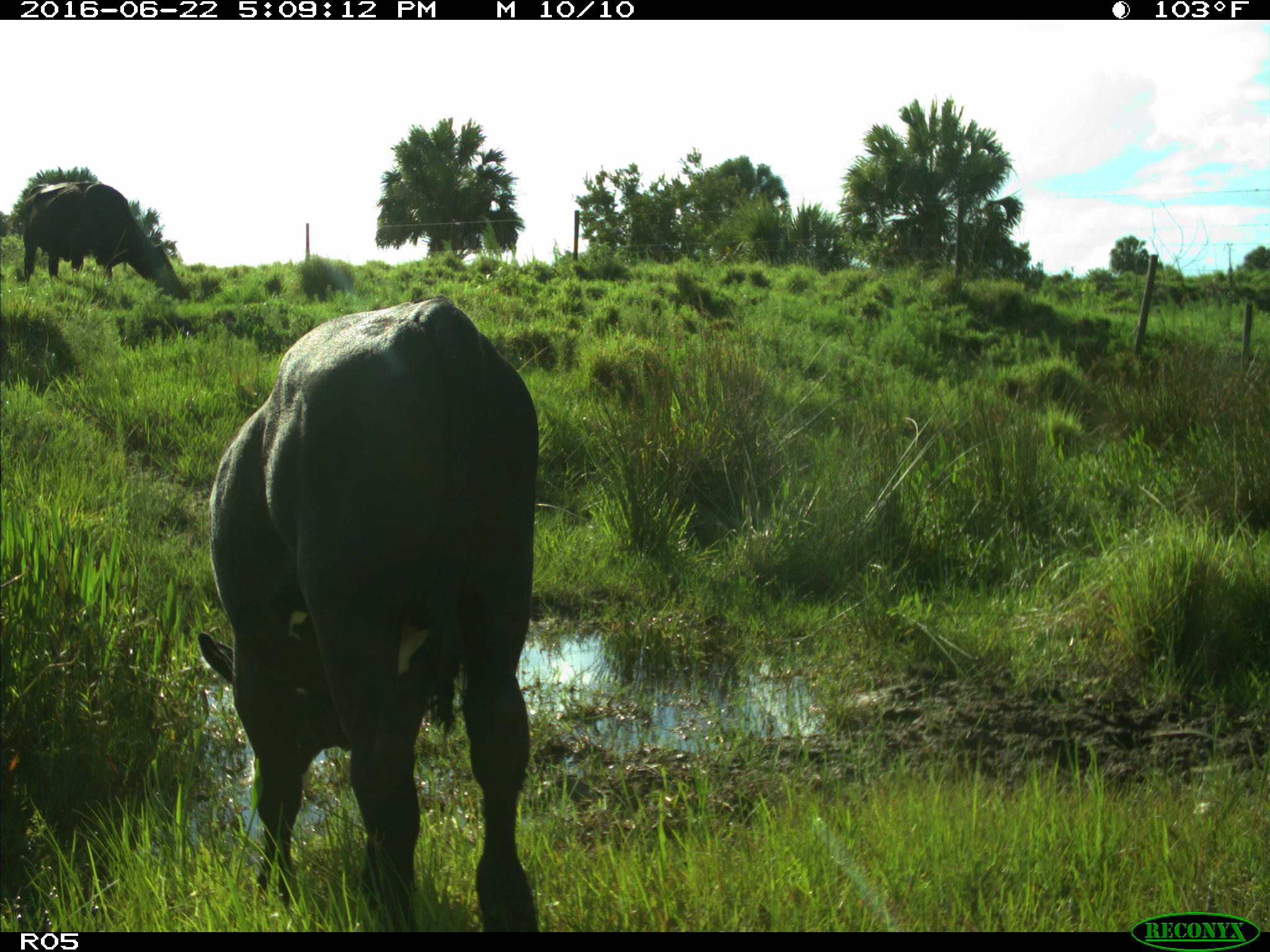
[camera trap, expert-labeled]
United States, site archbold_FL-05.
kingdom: Animalia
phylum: Chordata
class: Mammalia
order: Artiodactyla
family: Bovidae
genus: Bos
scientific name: Bos taurus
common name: domestic cow